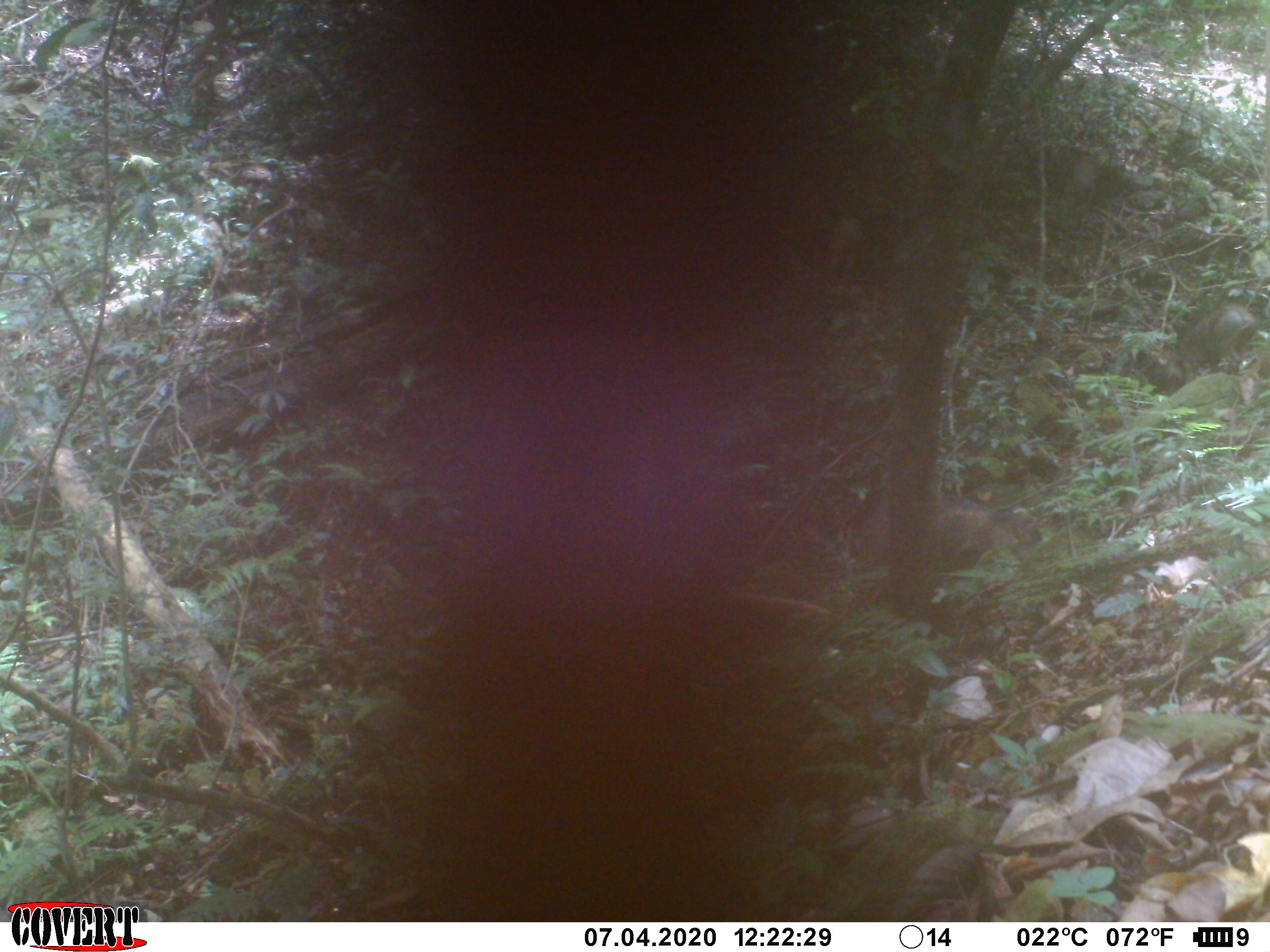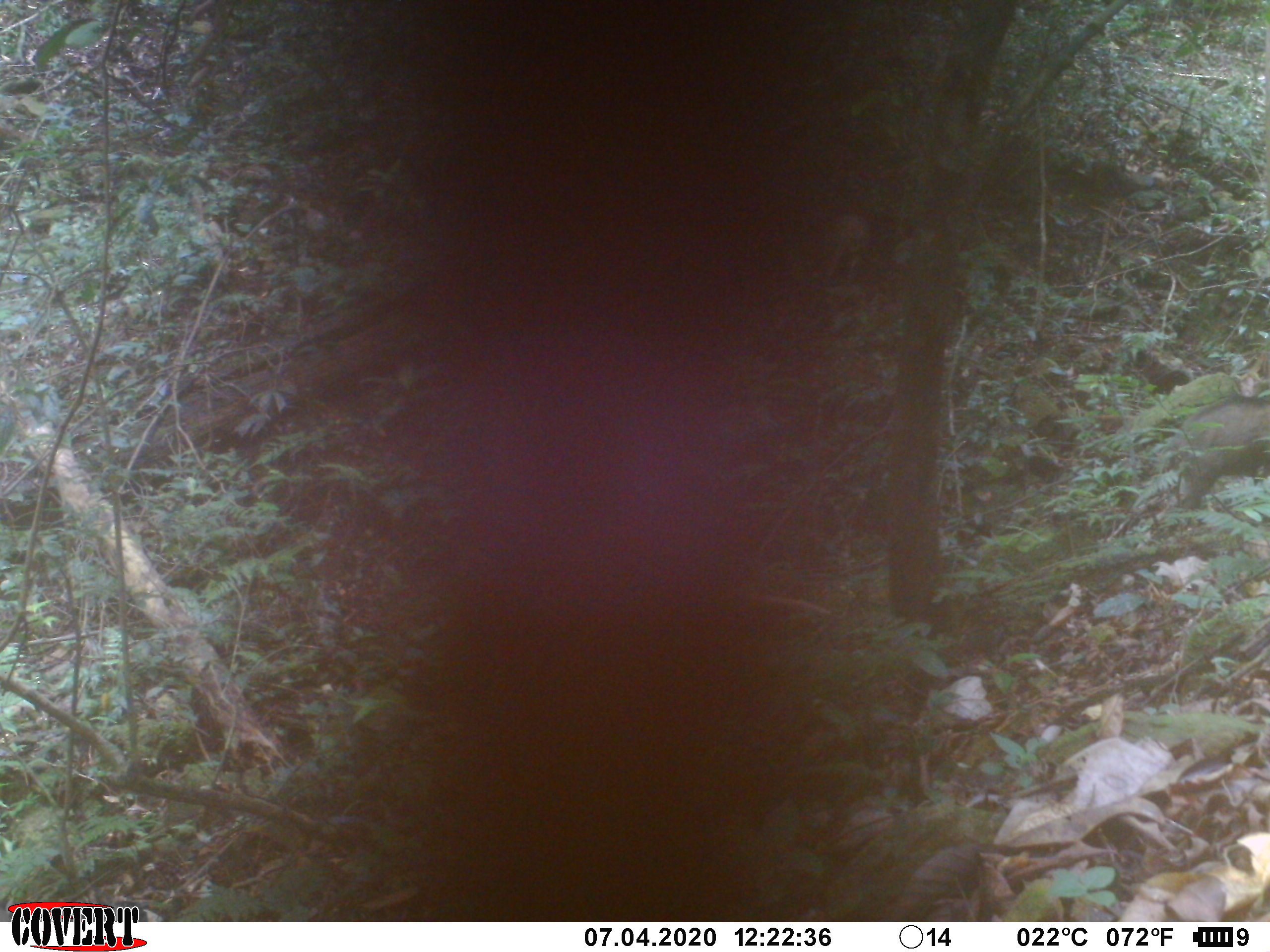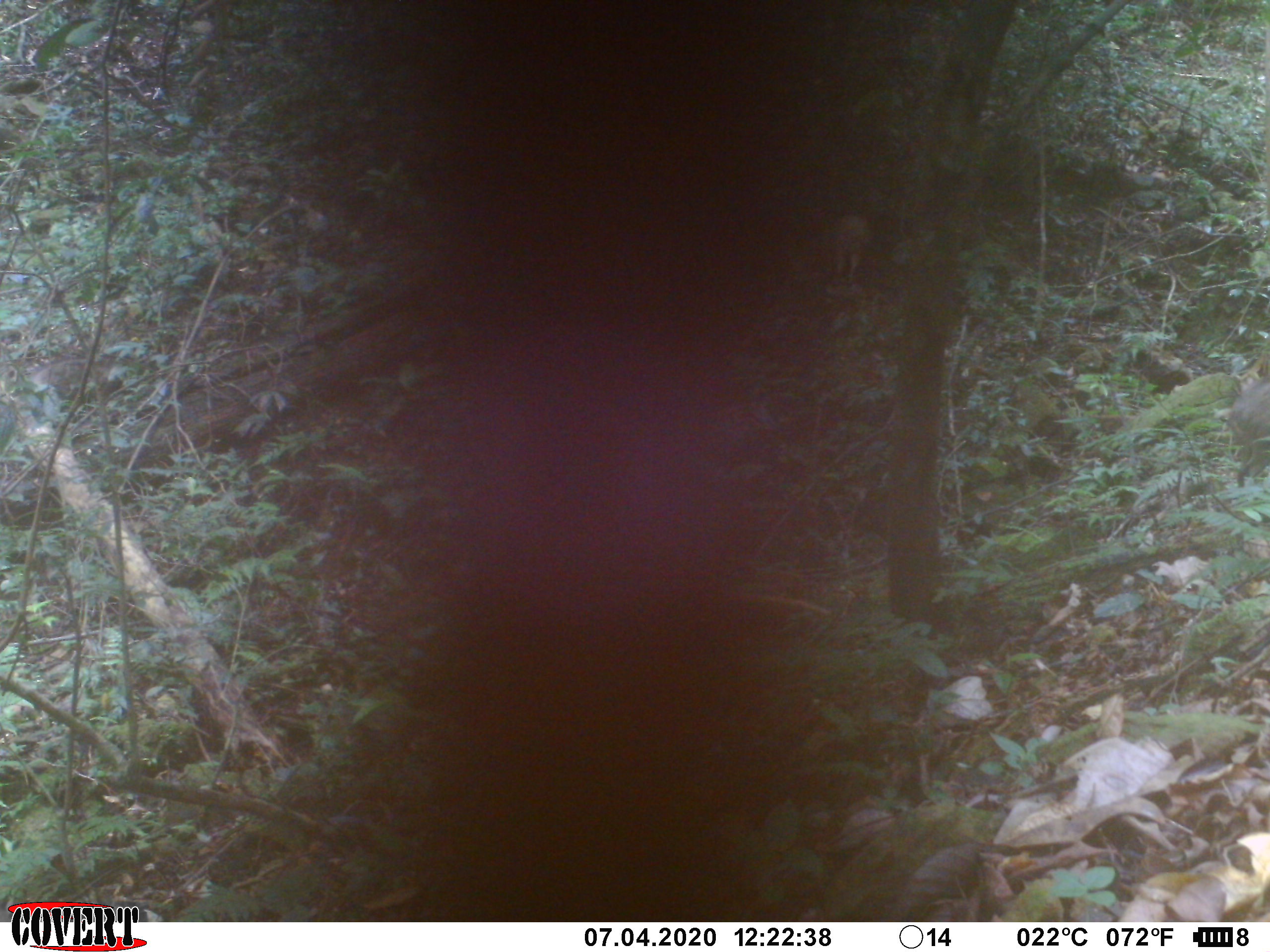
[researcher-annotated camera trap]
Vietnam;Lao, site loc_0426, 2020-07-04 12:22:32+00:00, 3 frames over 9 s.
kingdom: Animalia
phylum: Chordata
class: Mammalia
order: Artiodactyla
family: Suidae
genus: Sus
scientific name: Sus scrofa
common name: eurasian wild pig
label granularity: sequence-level